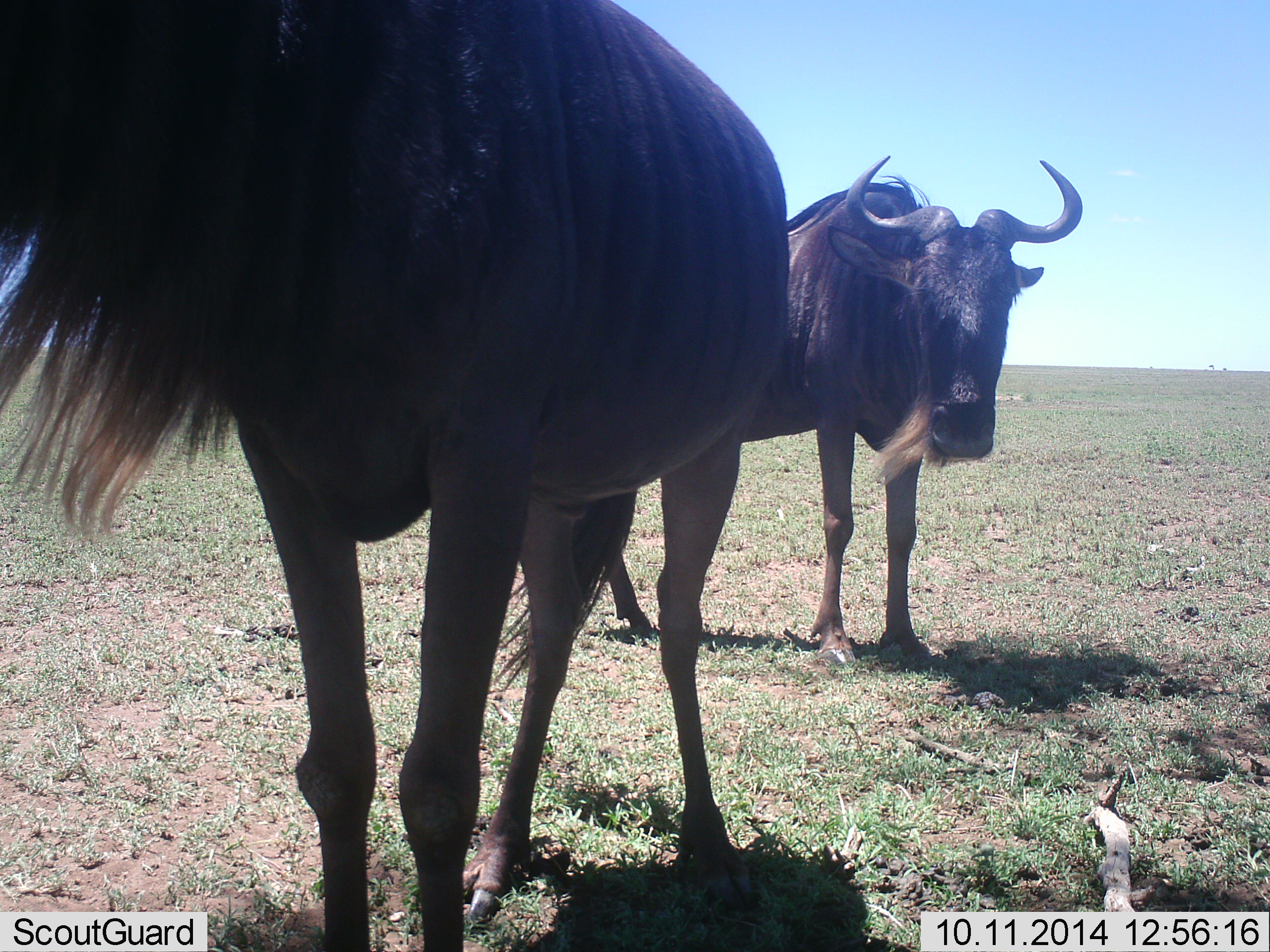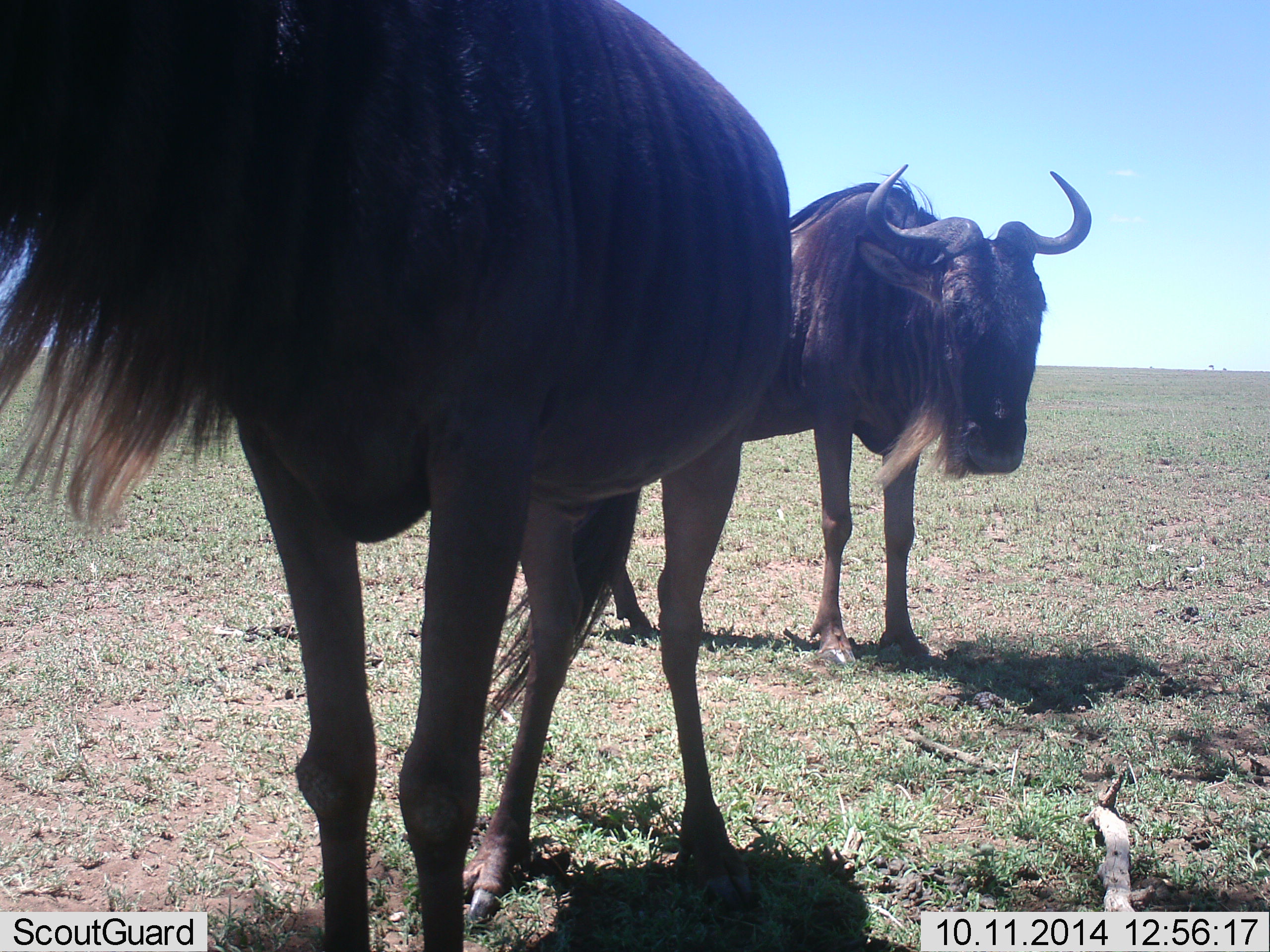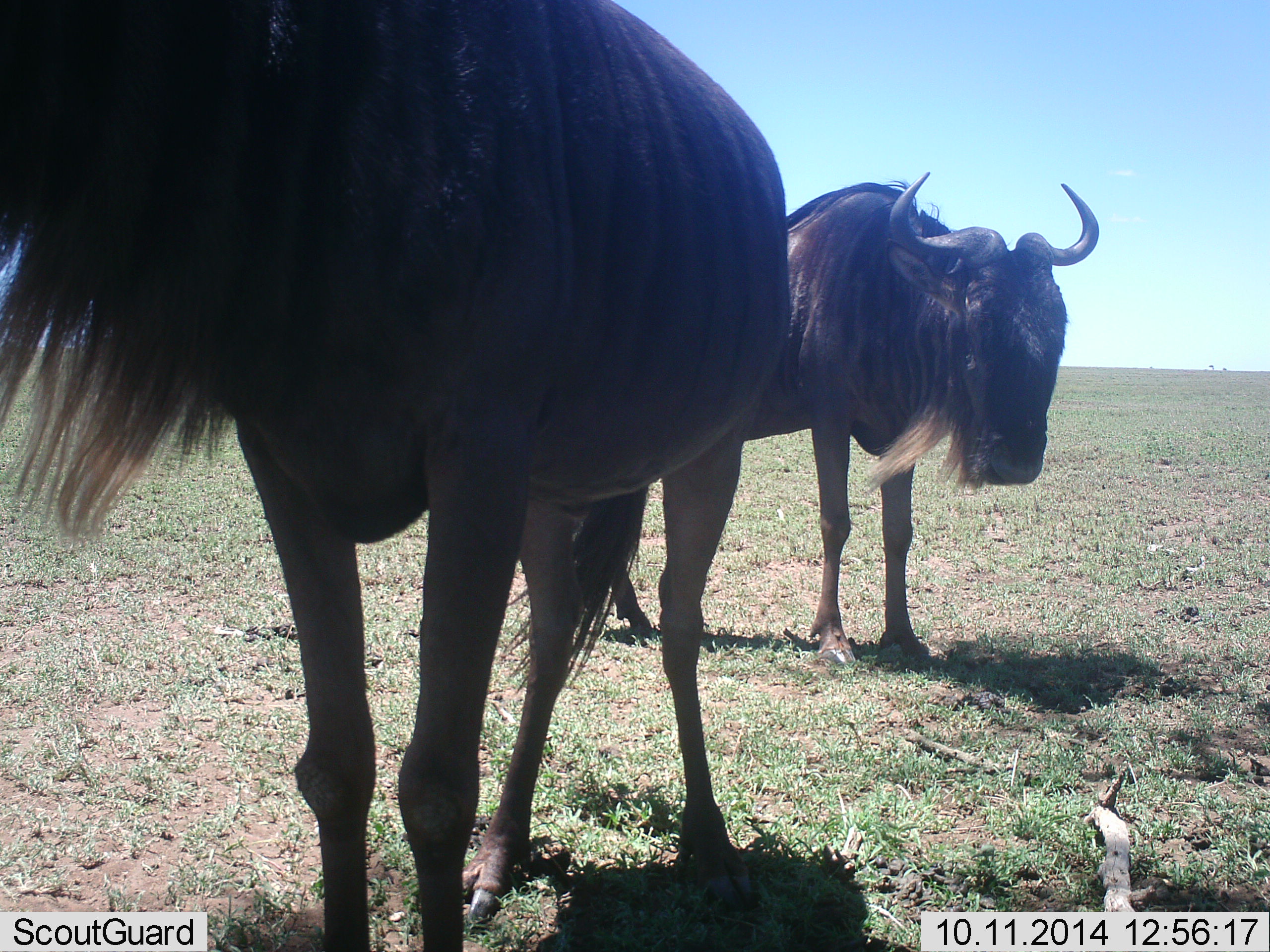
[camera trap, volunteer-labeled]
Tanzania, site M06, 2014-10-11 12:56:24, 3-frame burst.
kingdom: Animalia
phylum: Chordata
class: Mammalia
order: Artiodactyla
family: Bovidae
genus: Connochaetes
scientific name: Connochaetes taurinus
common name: blue wildebeest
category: wildebeest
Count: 2.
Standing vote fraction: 100%.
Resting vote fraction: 0%.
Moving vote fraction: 10%.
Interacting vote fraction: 0%.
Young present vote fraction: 0%.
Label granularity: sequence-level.